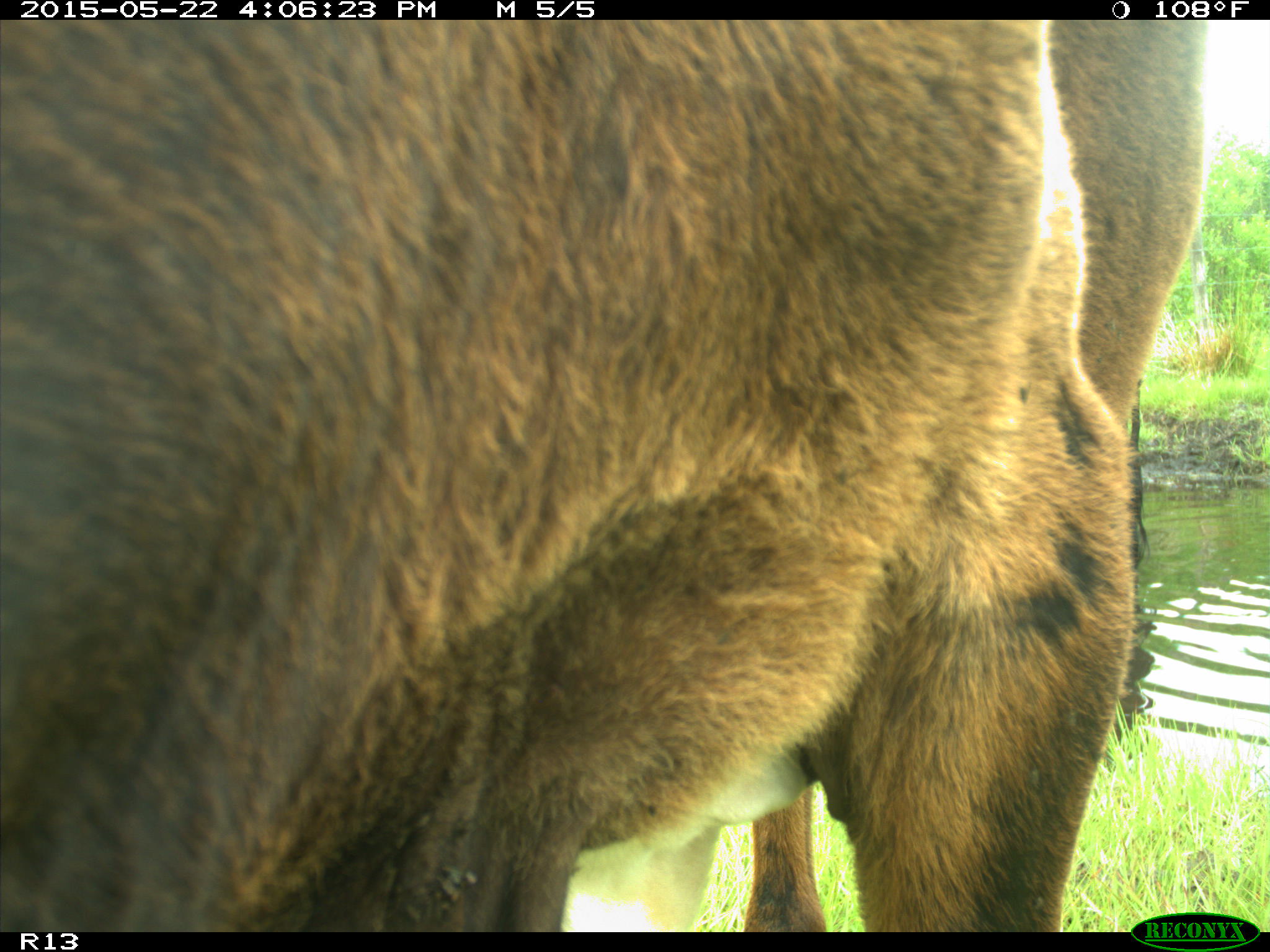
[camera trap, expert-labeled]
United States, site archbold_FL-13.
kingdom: Animalia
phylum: Chordata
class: Mammalia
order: Artiodactyla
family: Bovidae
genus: Bos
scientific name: Bos taurus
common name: domestic cow